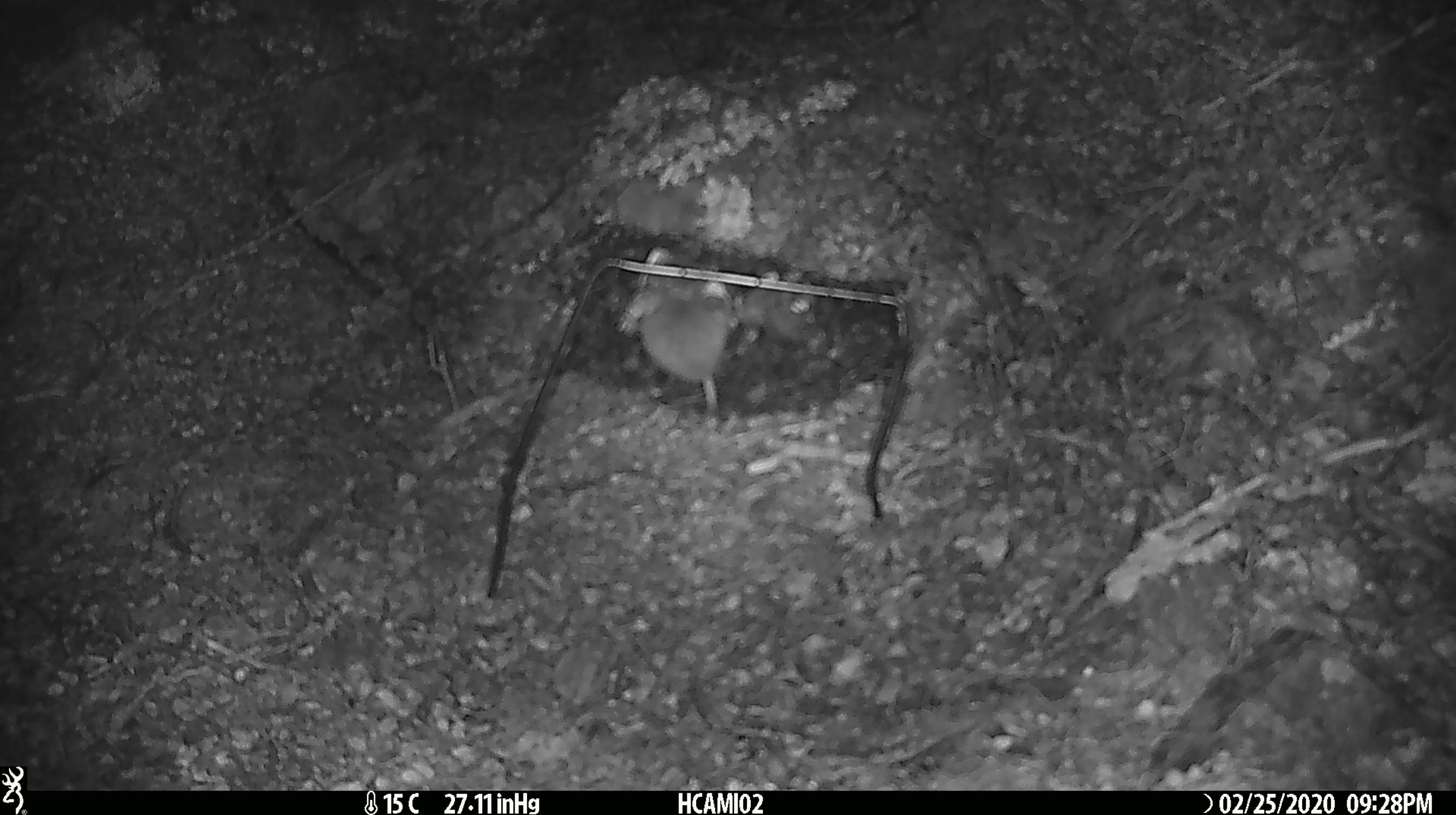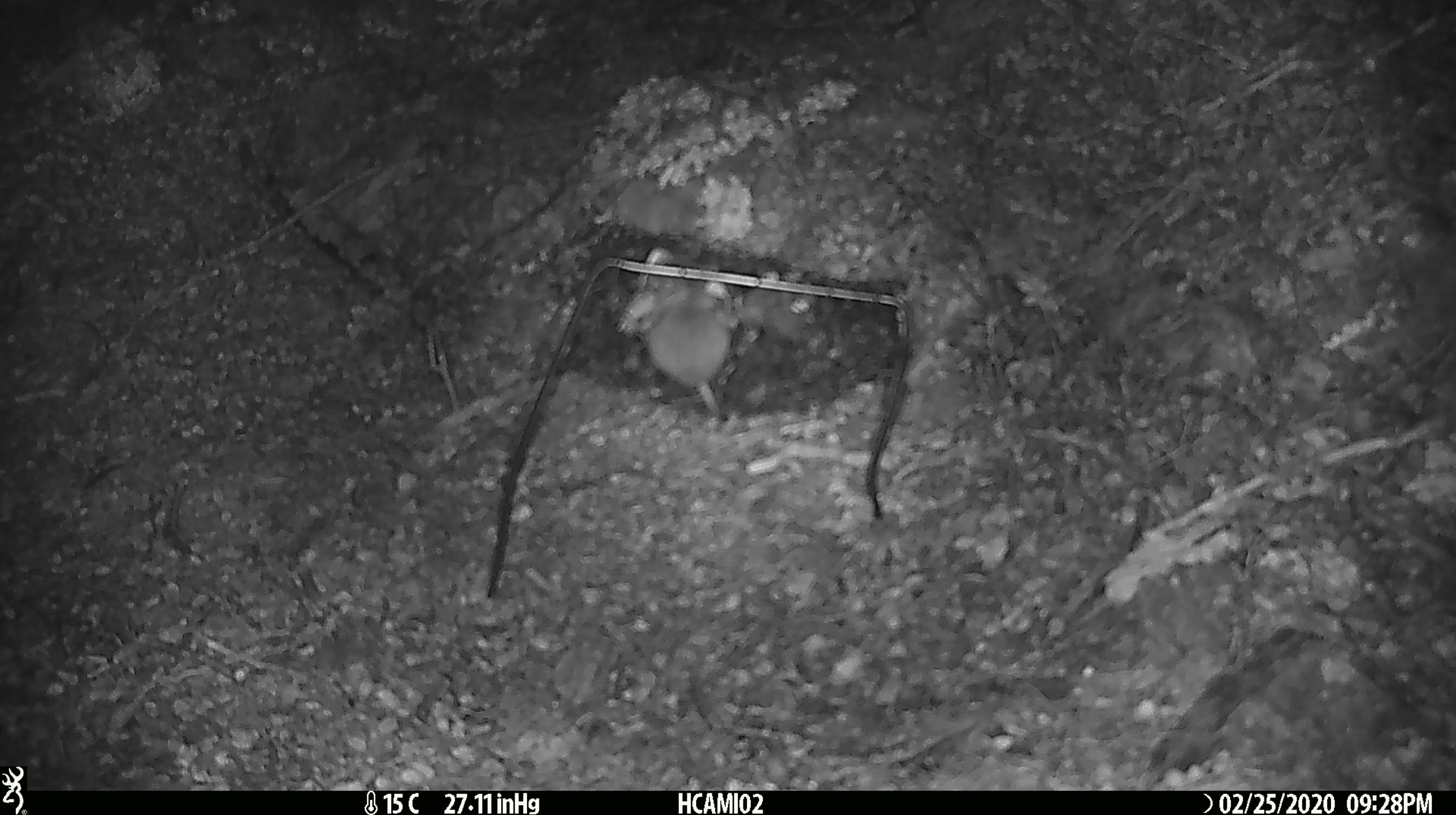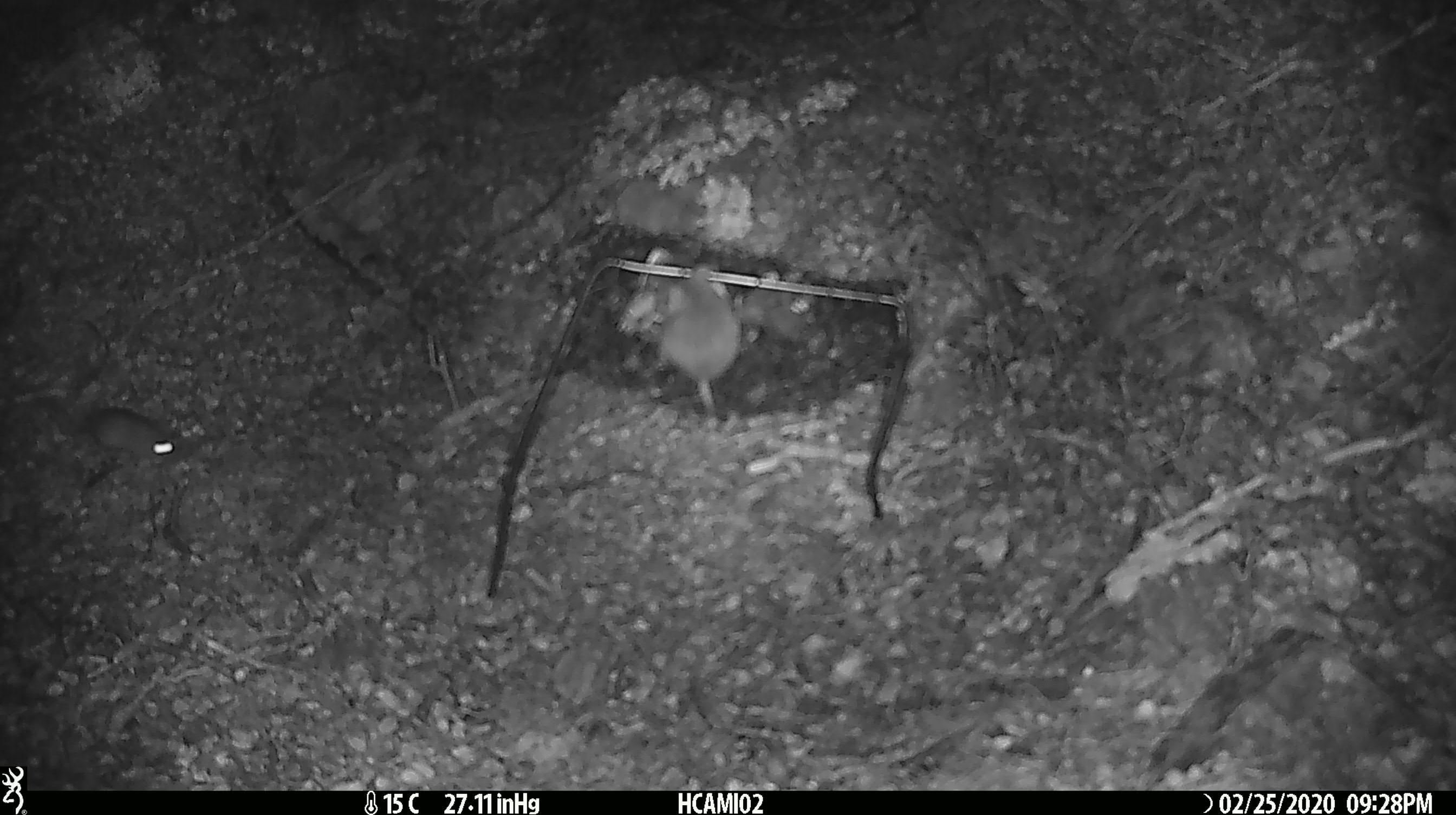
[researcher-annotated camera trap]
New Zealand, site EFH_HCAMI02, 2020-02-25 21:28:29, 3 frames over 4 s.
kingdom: Animalia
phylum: Chordata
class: Mammalia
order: Rodentia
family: Muridae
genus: Mus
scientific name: Mus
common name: mouse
Mouse (Mus).